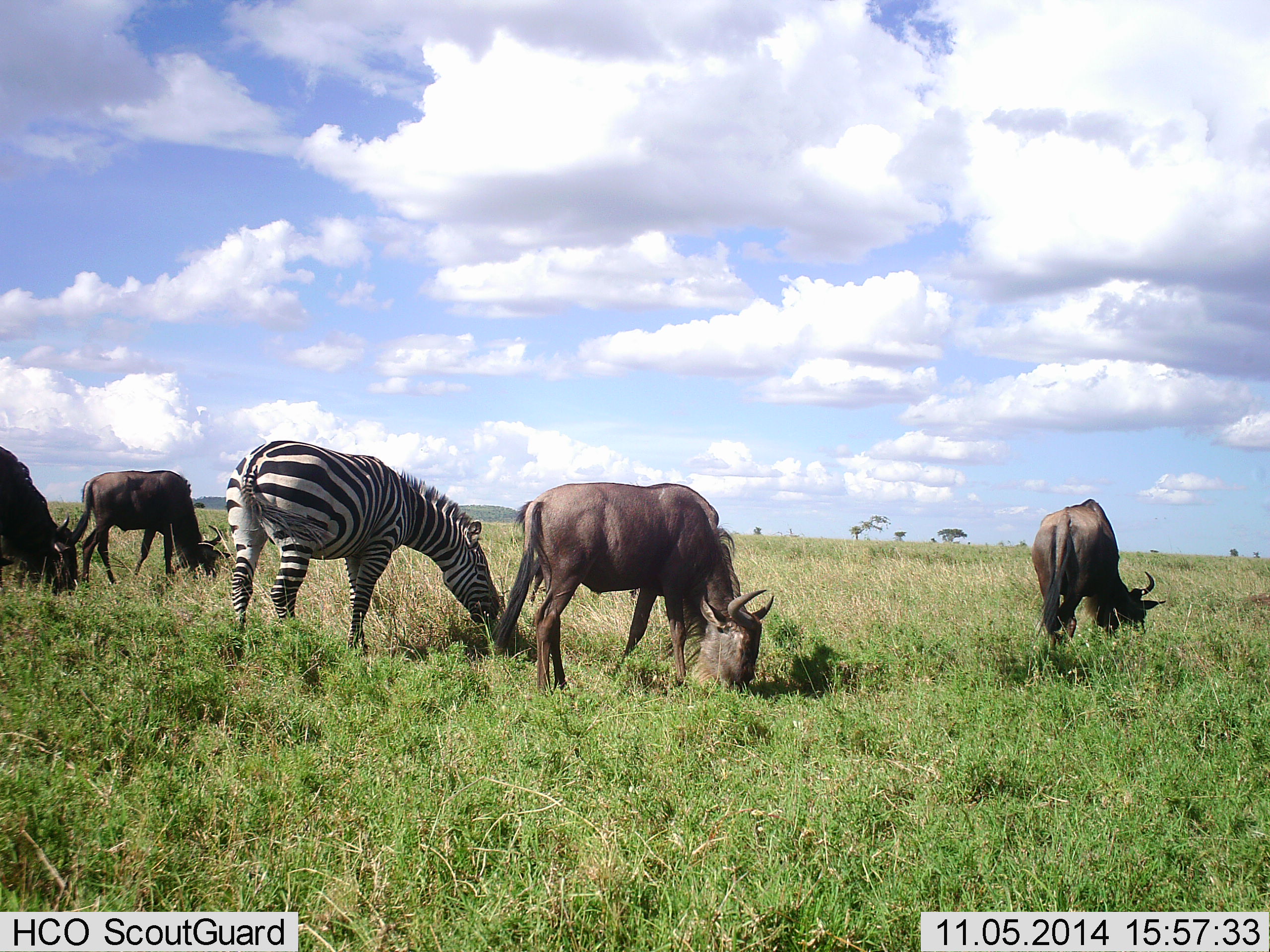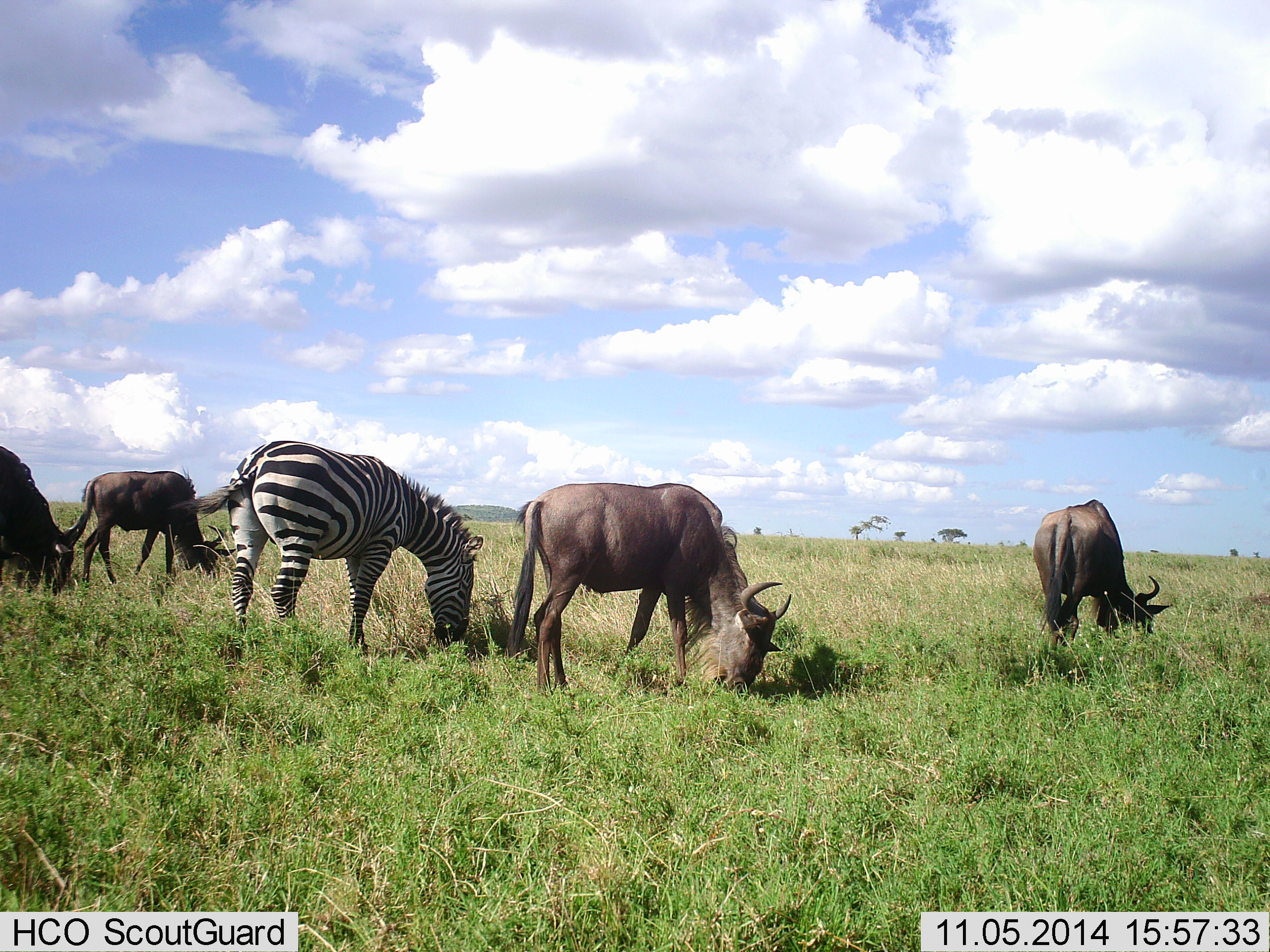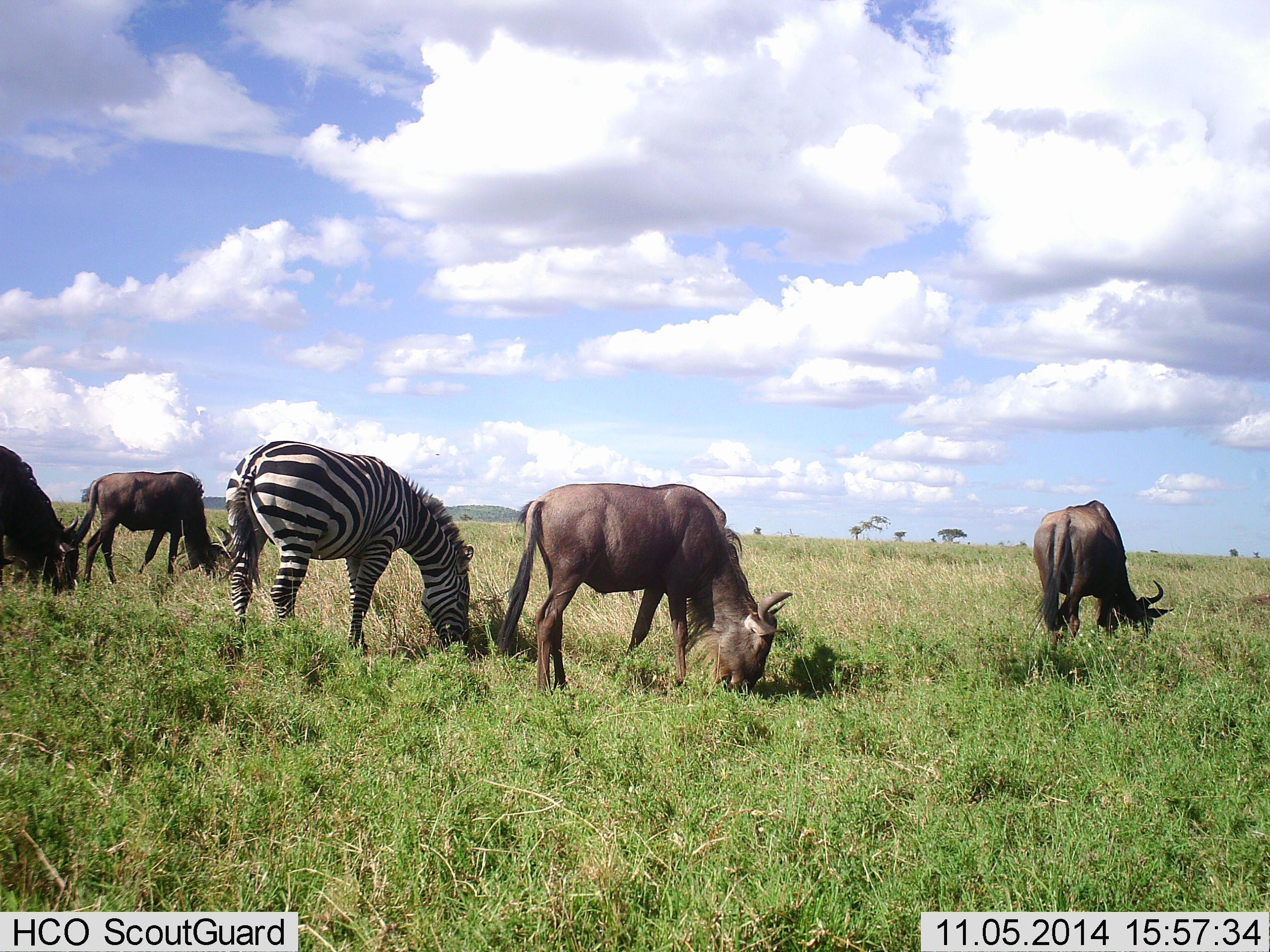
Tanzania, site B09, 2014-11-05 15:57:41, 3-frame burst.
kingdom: Animalia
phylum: Chordata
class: Mammalia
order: Artiodactyla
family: Bovidae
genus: Connochaetes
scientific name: Connochaetes taurinus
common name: blue wildebeest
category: wildebeest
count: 4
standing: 30%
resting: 0%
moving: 0%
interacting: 0%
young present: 0%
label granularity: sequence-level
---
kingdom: Animalia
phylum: Chordata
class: Mammalia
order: Perissodactyla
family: Equidae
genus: Equus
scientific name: Equus quagga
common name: plains zebra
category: zebra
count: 1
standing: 20%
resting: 0%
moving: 0%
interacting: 0%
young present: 0%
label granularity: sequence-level